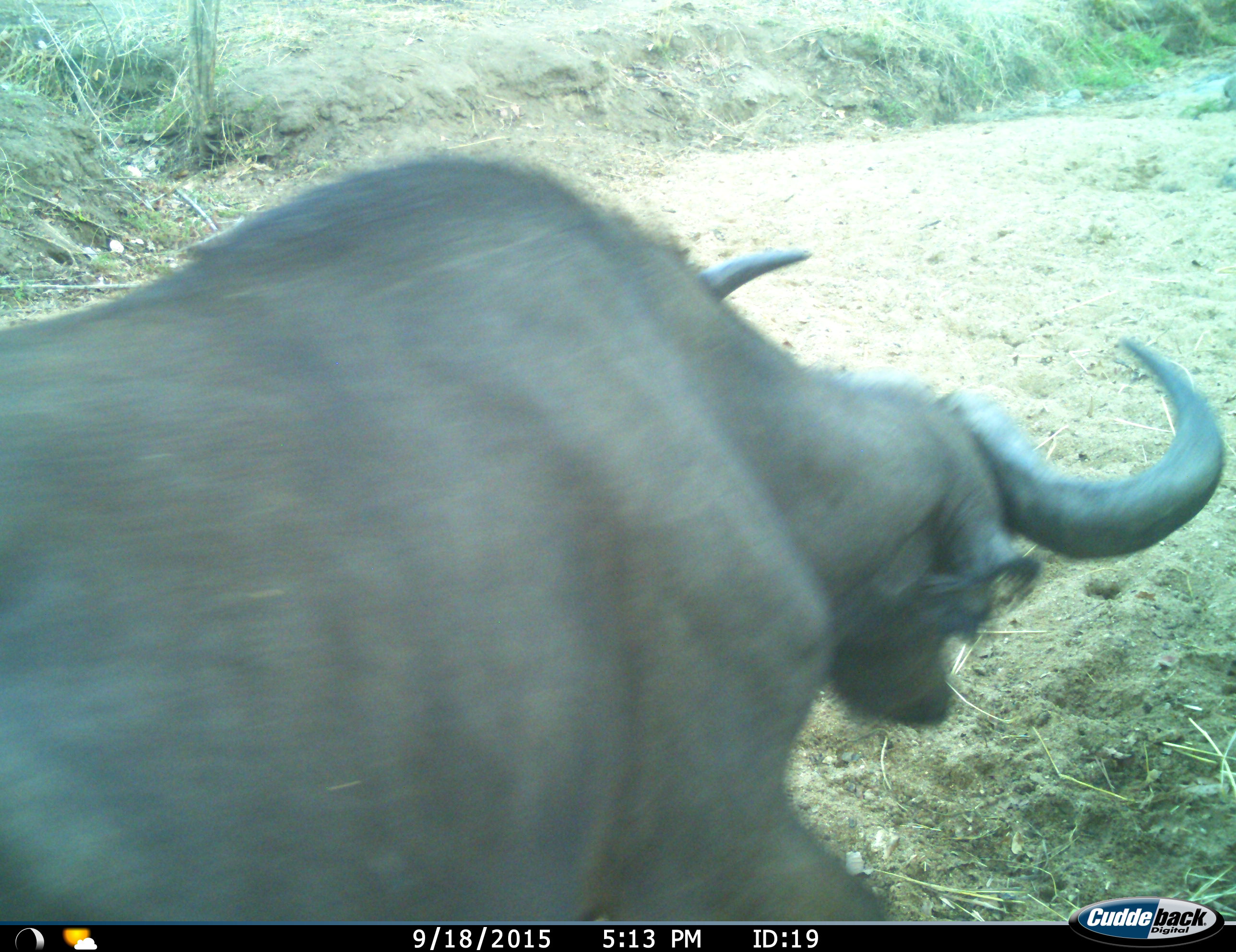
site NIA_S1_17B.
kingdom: Animalia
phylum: Chordata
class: Mammalia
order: Artiodactyla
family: Bovidae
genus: Syncerus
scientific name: Syncerus caffer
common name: african buffalo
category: buffalo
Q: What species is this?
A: Buffalo (african buffalo) (Syncerus caffer).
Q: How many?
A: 1.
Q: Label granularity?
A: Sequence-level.